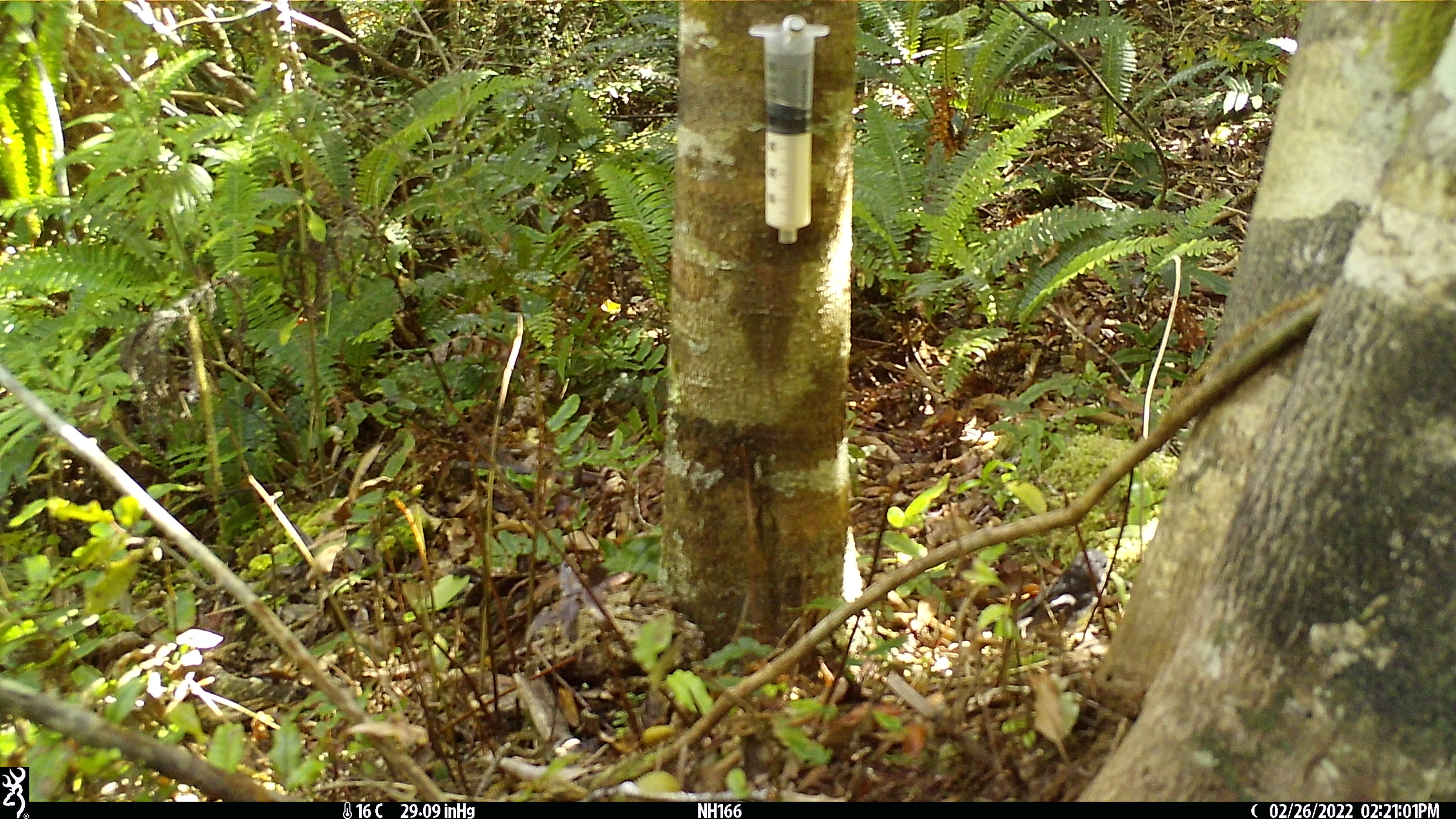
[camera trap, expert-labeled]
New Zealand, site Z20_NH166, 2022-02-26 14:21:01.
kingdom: Animalia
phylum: Chordata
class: Aves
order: Passeriformes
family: Petroicidae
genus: Petroica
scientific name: Petroica macrocephala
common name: tomtit